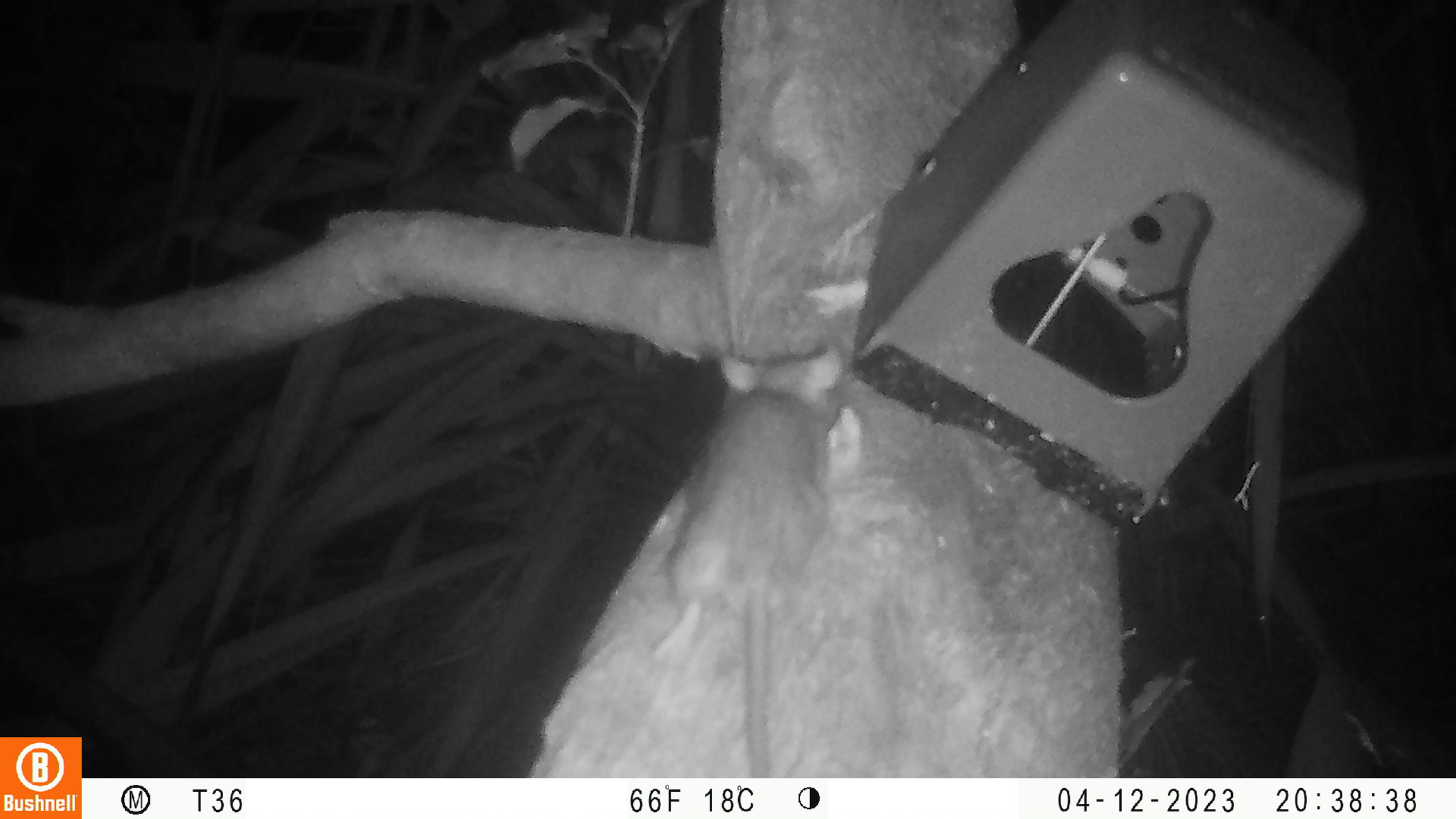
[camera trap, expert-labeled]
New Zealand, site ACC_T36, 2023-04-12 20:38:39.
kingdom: Animalia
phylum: Chordata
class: Mammalia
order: Rodentia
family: Muridae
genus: Rattus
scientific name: Rattus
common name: rat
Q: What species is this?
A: Rat (Rattus).